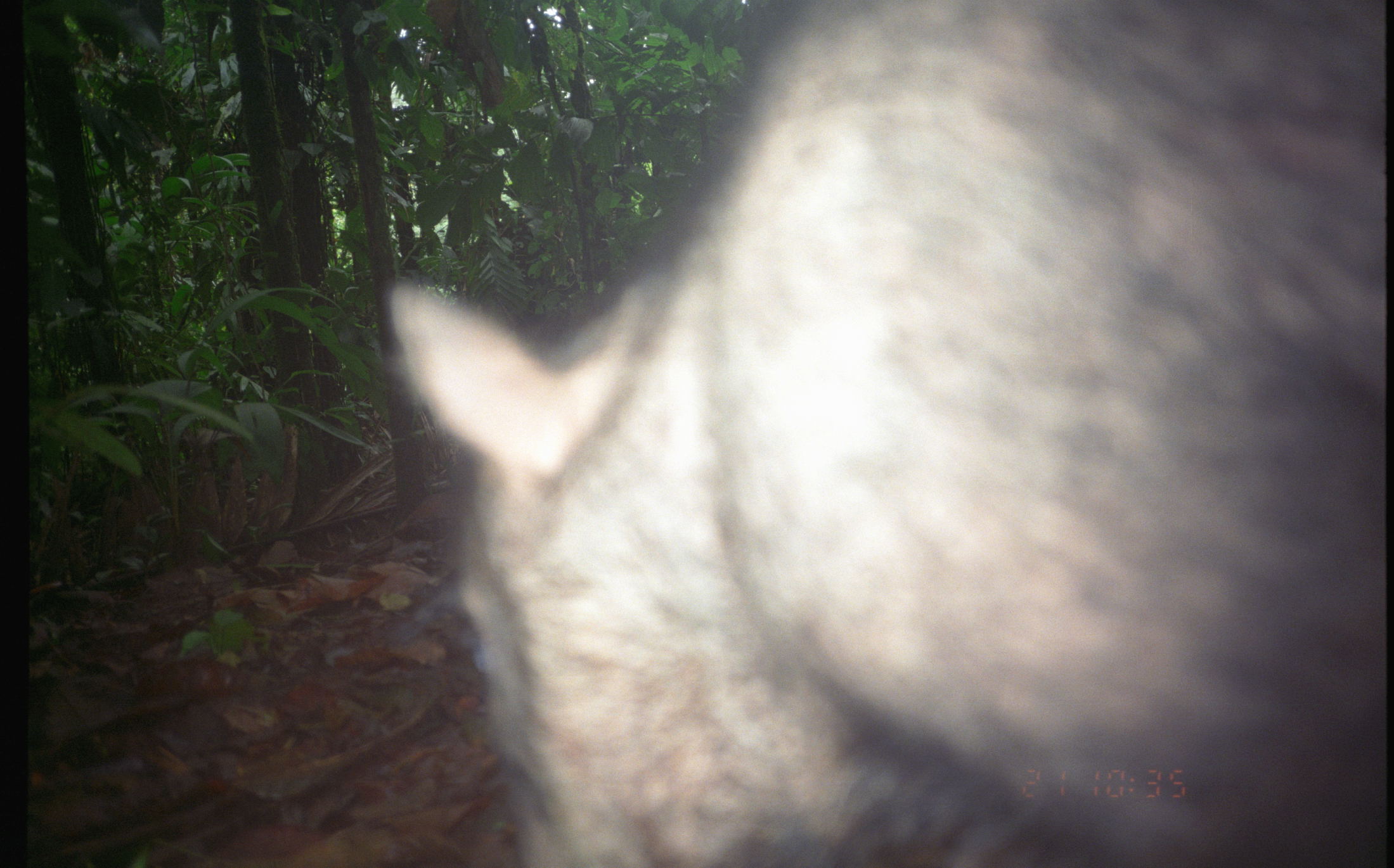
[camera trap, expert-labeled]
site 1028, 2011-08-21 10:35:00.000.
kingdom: Animalia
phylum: Chordata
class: Mammalia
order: Artiodactyla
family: Tayassuidae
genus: Tayassu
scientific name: Tayassu pecari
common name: white-lipped peccary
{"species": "Tayassu pecari (white-lipped peccary)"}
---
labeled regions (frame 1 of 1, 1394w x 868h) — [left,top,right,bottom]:
tayassu pecari: [386,3,1387,866]